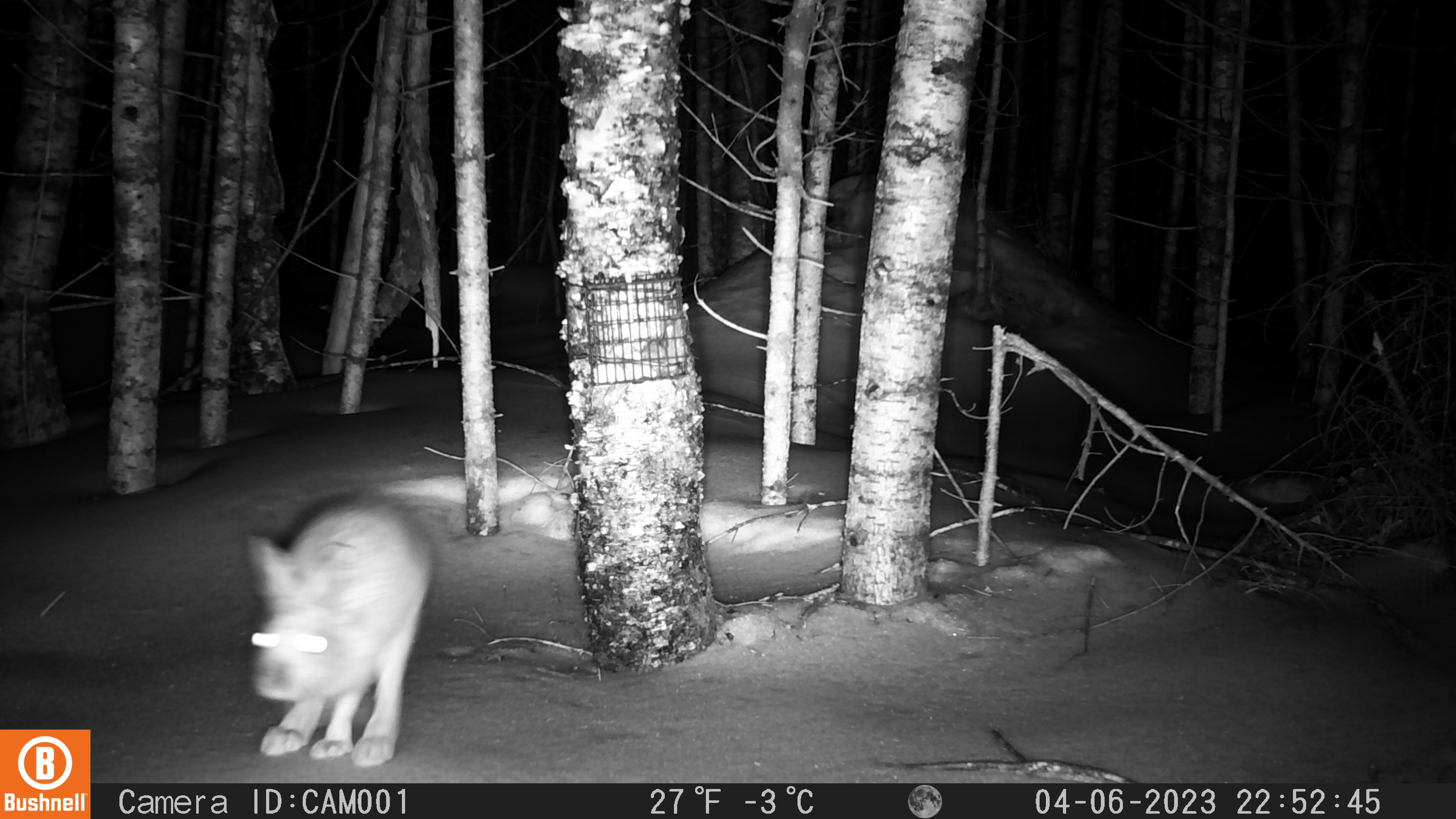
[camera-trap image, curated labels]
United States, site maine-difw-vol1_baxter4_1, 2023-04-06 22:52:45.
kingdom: Animalia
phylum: Chordata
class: Mammalia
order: Lagomorpha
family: Leporidae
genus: Lepus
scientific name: Lepus americanus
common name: snowshoe hare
Snowshoe hare (Lepus americanus).